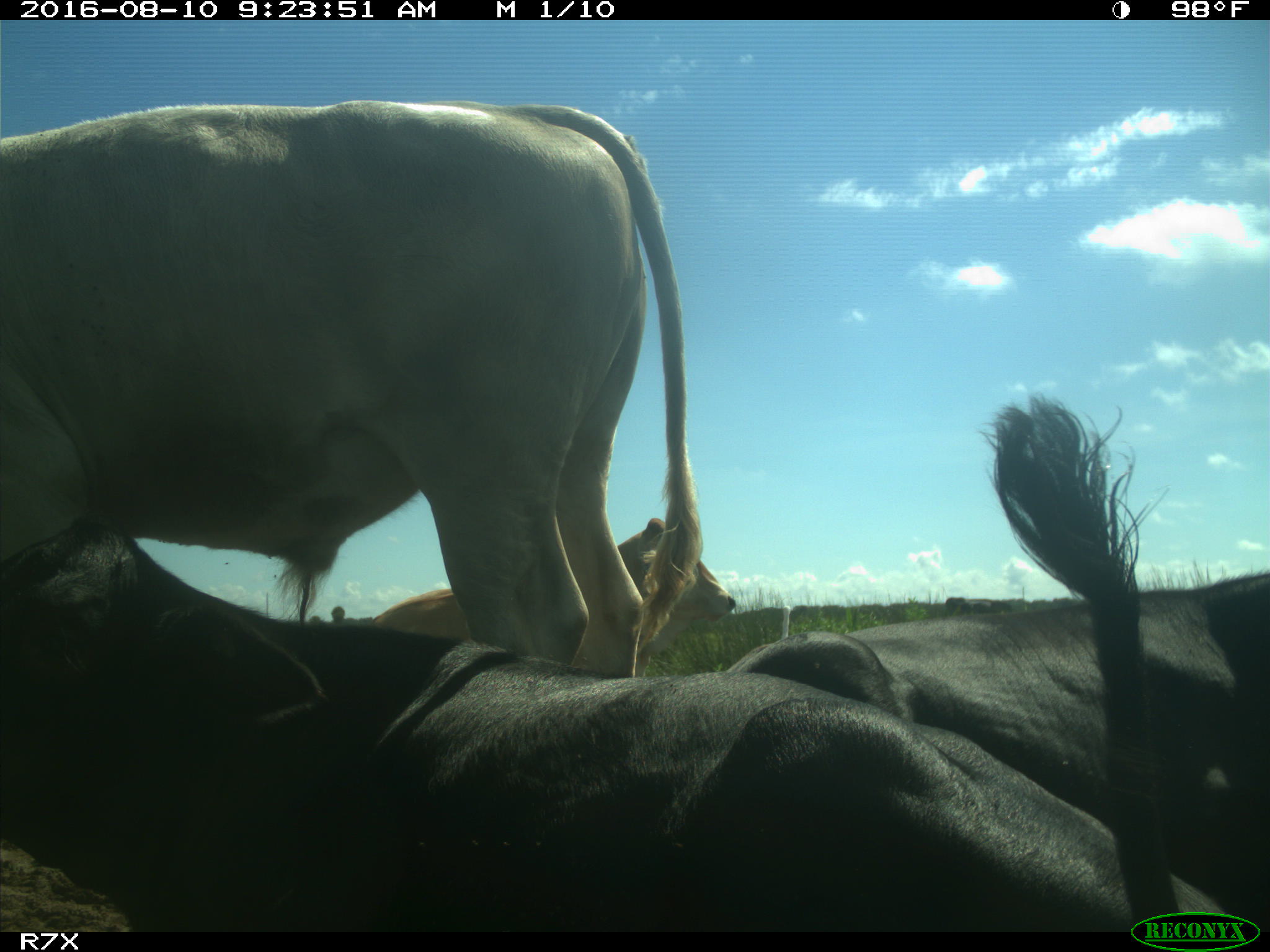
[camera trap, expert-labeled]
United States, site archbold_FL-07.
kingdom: Animalia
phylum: Chordata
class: Mammalia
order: Artiodactyla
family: Bovidae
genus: Bos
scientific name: Bos taurus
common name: domestic cow